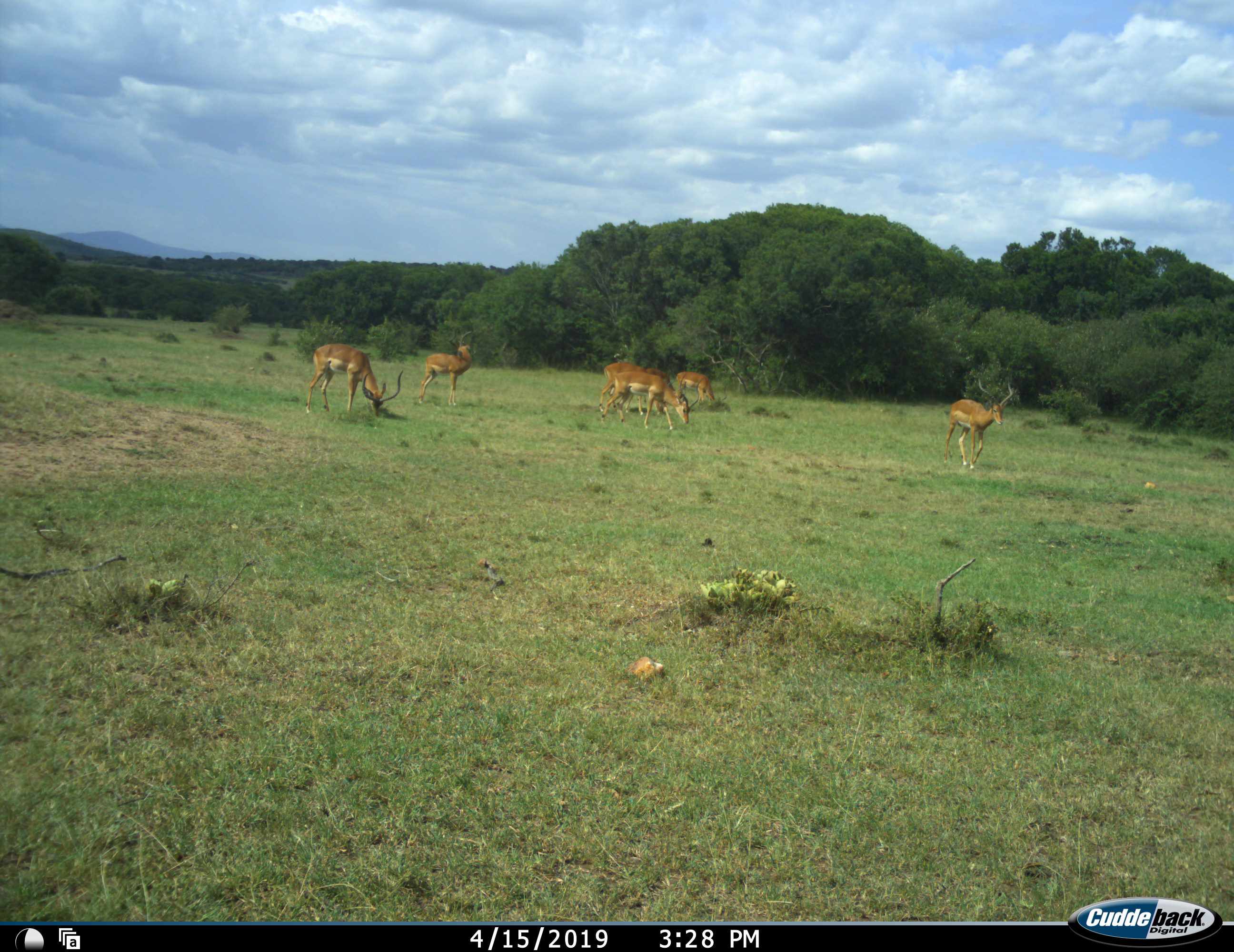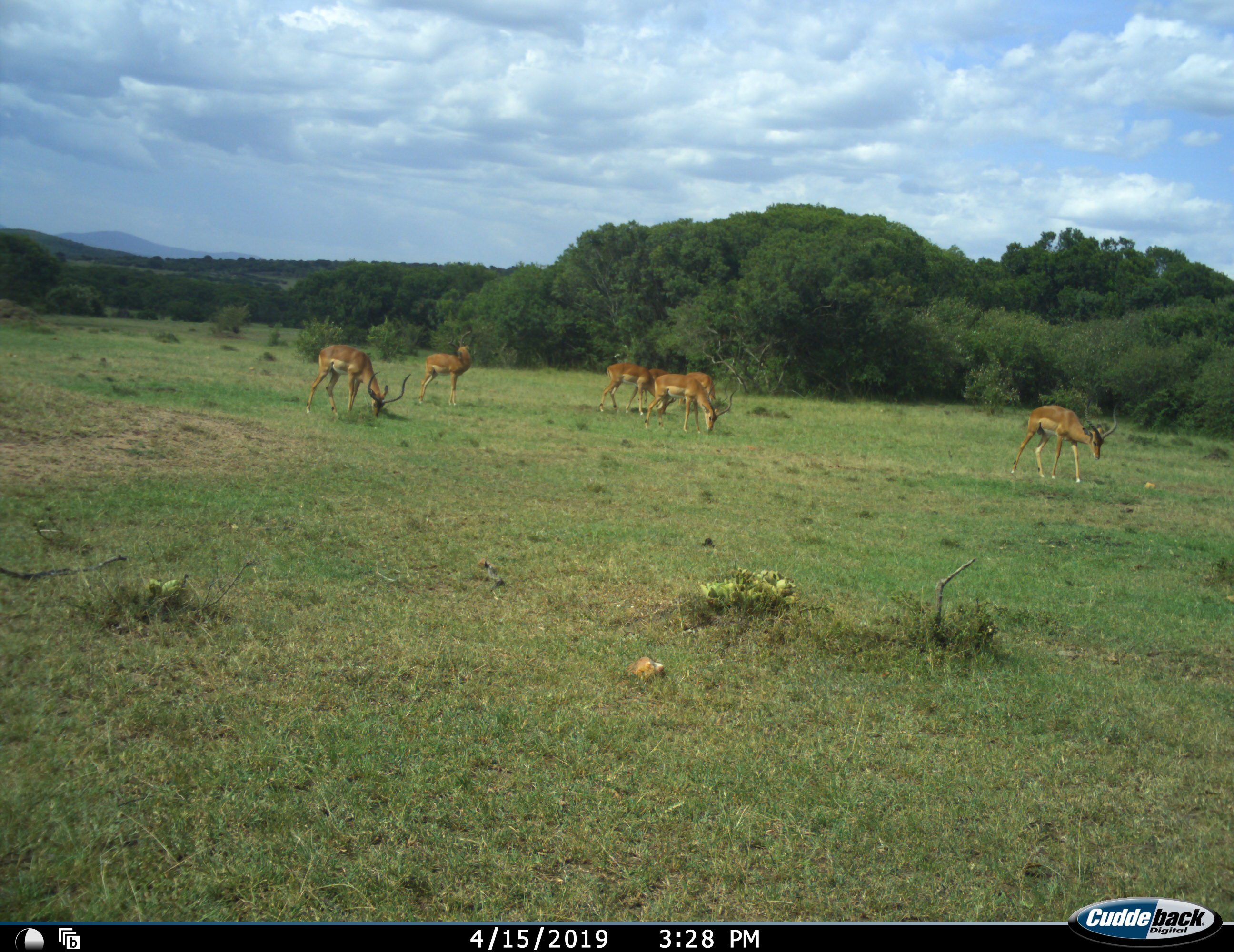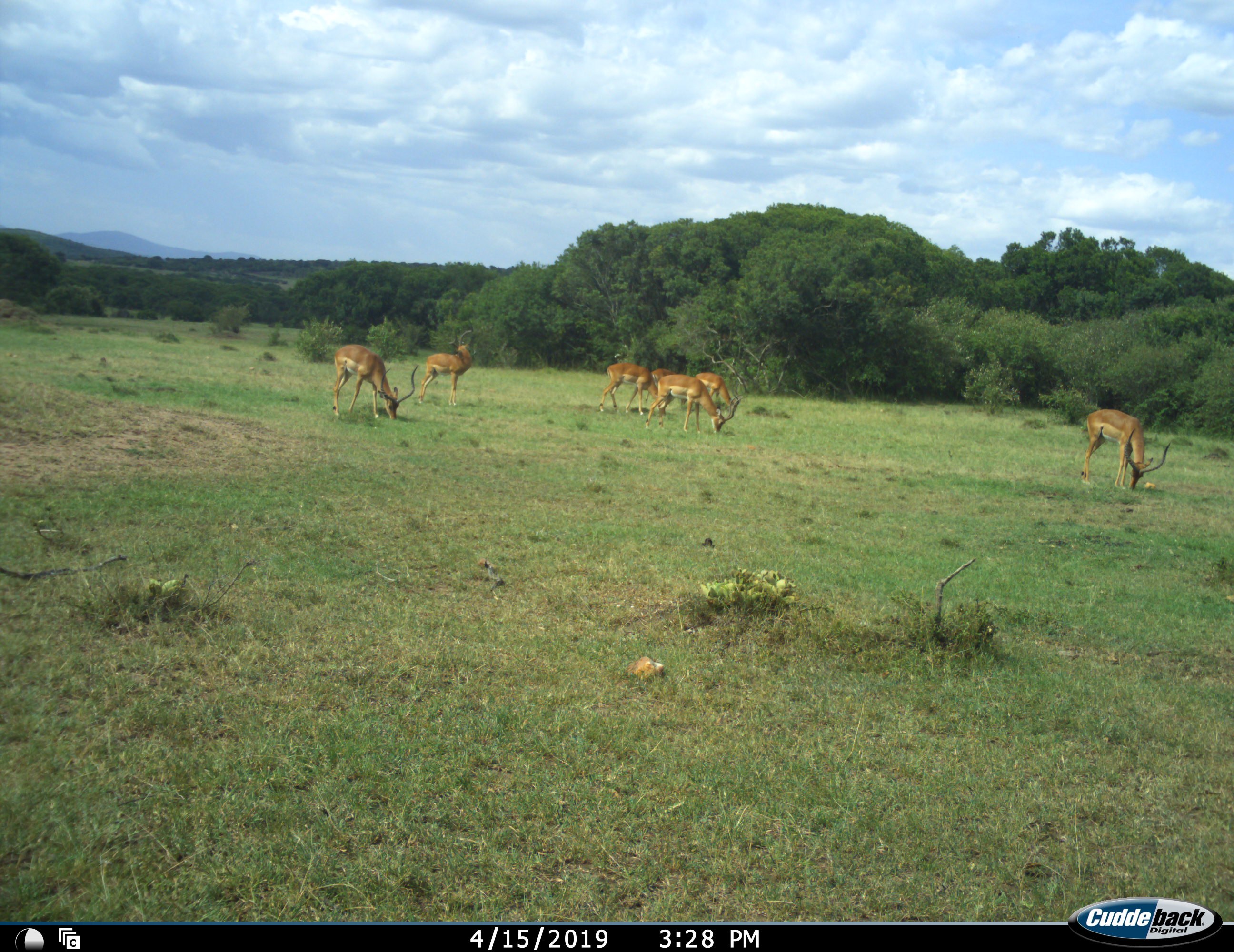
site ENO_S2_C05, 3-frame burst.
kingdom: Animalia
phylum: Chordata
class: Mammalia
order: Artiodactyla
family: Bovidae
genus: Aepyceros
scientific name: Aepyceros melampus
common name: impala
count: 7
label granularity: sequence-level